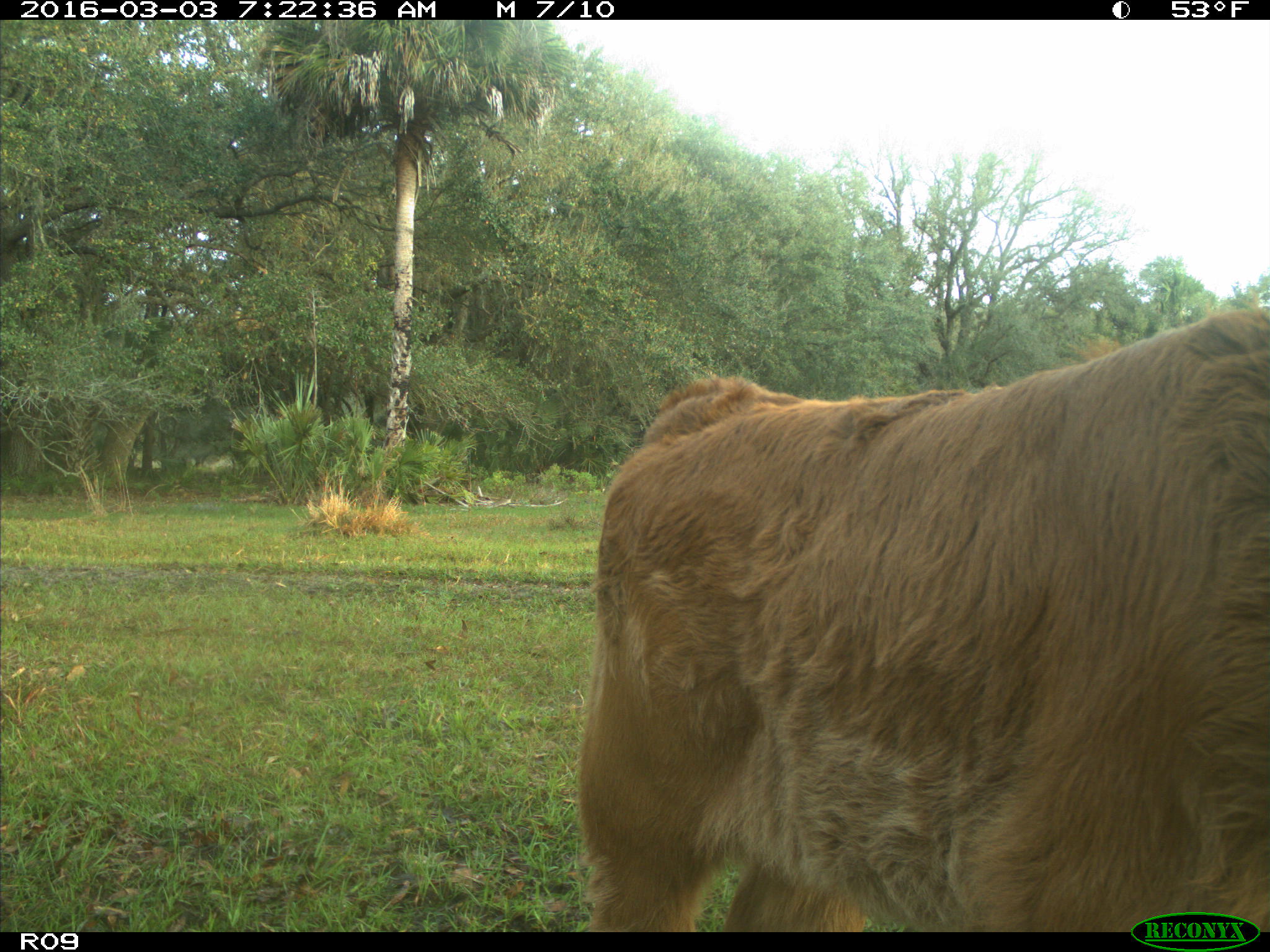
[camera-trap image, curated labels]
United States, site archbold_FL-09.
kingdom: Animalia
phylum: Chordata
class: Mammalia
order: Artiodactyla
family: Bovidae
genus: Bos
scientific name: Bos taurus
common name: domestic cow